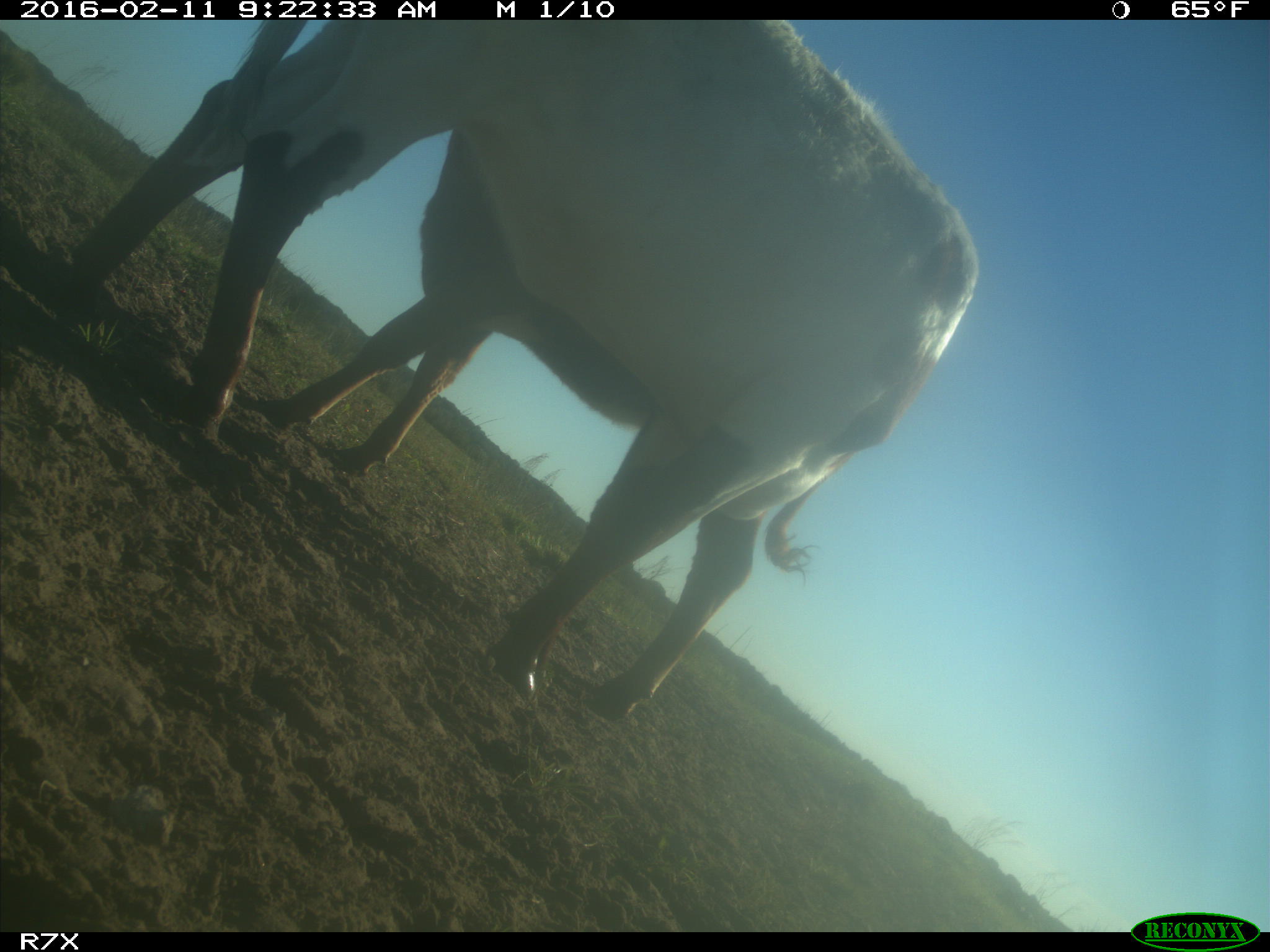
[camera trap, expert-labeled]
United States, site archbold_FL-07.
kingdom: Animalia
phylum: Chordata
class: Mammalia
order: Artiodactyla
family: Bovidae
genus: Bos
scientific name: Bos taurus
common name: domestic cow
Bos taurus (domestic cow).